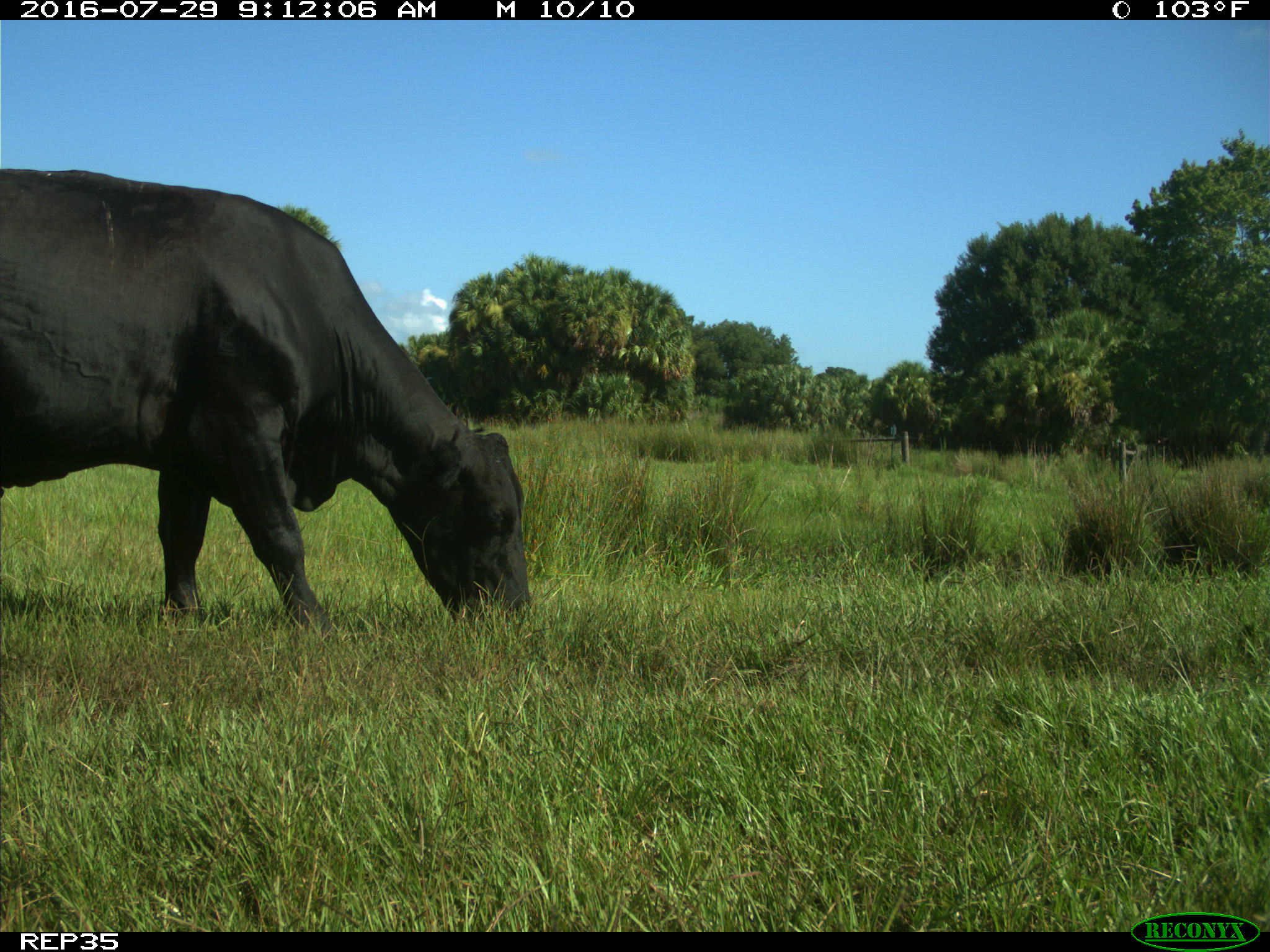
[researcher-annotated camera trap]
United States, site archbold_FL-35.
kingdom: Animalia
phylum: Chordata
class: Mammalia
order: Artiodactyla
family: Bovidae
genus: Bos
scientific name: Bos taurus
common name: domestic cow